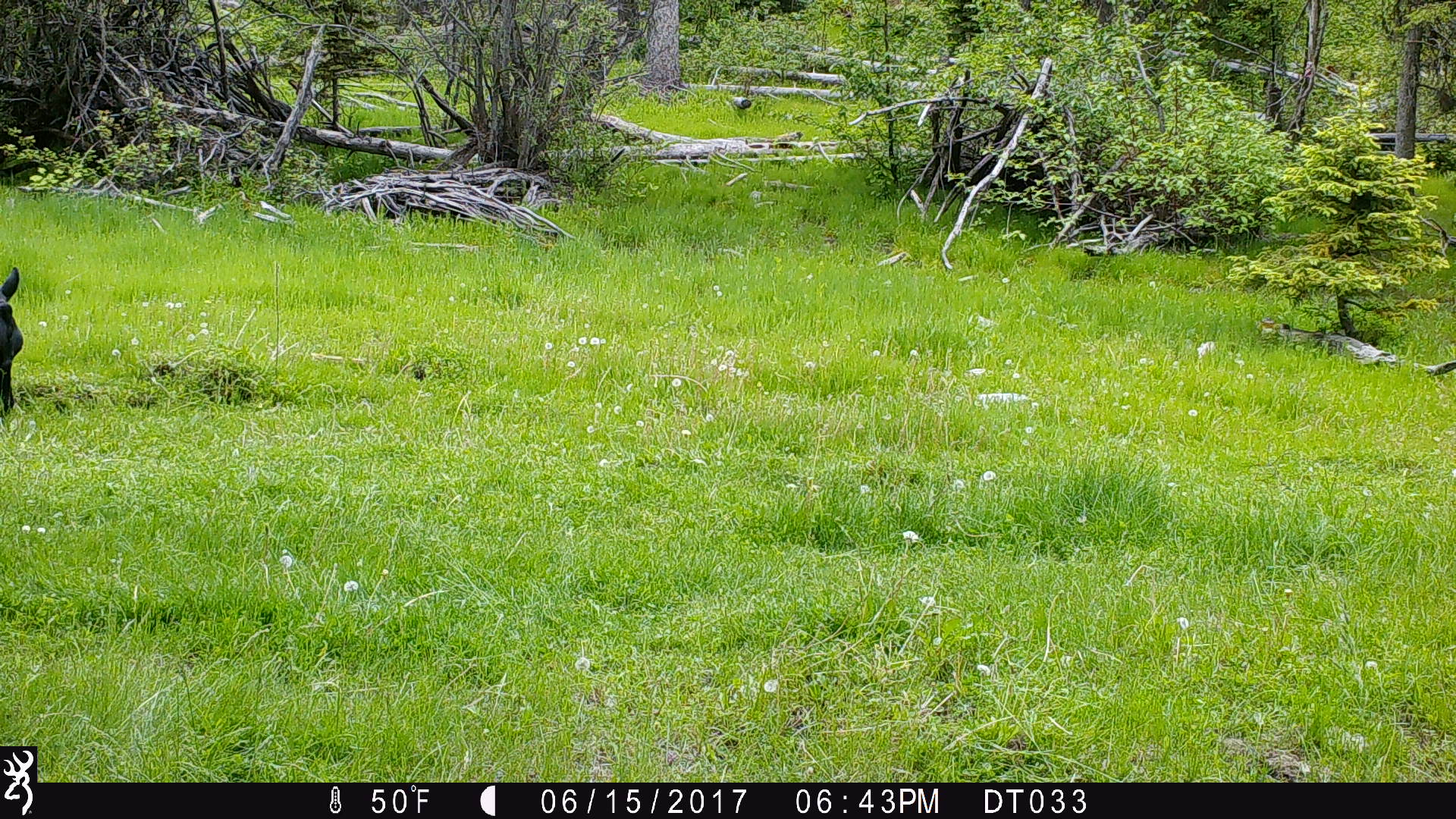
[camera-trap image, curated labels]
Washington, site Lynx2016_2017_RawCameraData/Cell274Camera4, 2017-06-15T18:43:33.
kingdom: Animalia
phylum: Chordata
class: Mammalia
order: Artiodactyla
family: Bovidae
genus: Bos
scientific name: Bos taurus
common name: domestic cattle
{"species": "domestic cattle (Bos taurus)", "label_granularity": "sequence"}